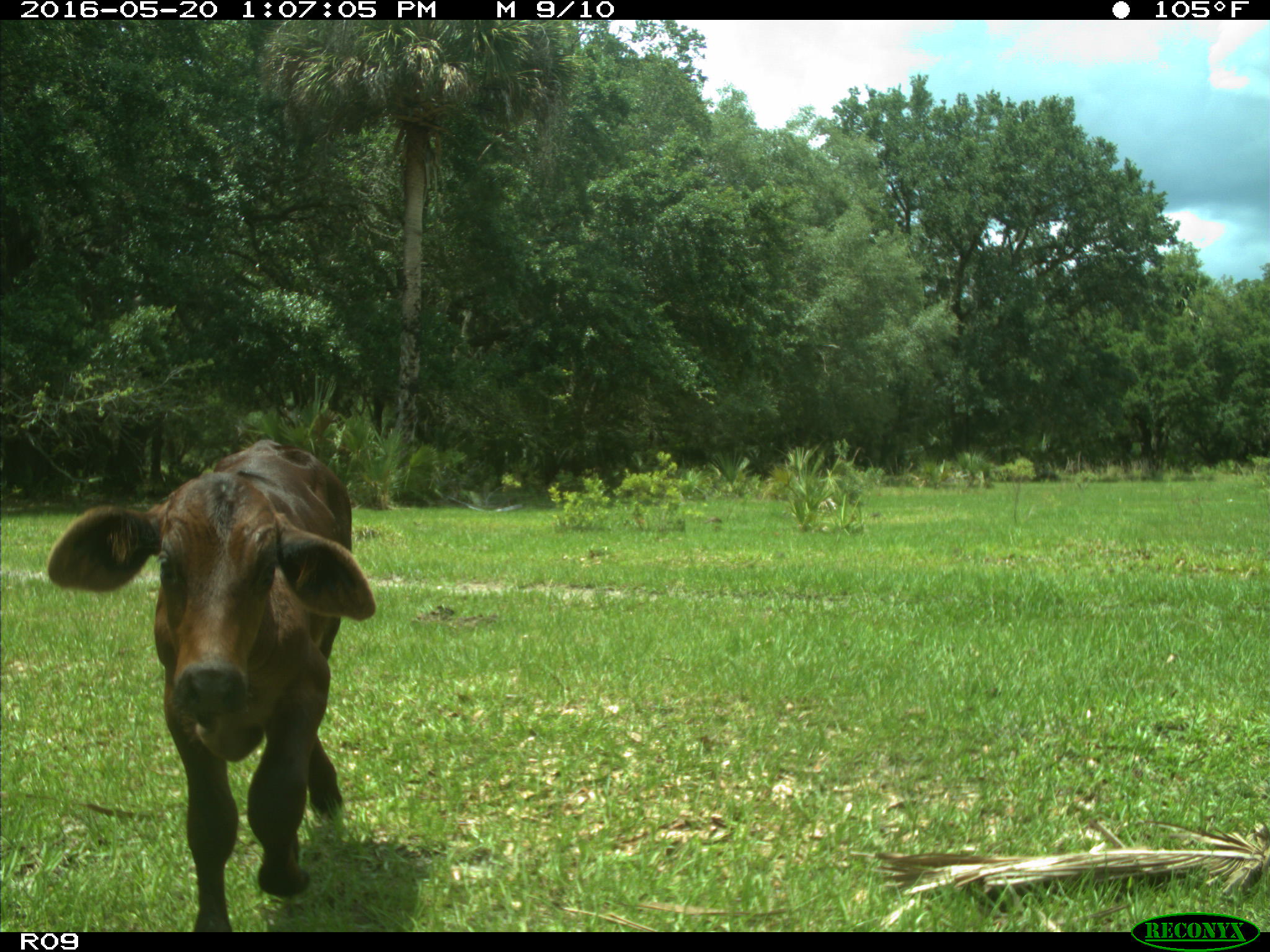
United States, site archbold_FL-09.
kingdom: Animalia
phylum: Chordata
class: Mammalia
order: Artiodactyla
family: Bovidae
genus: Bos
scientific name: Bos taurus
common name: domestic cow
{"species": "Bos taurus (domestic cow)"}